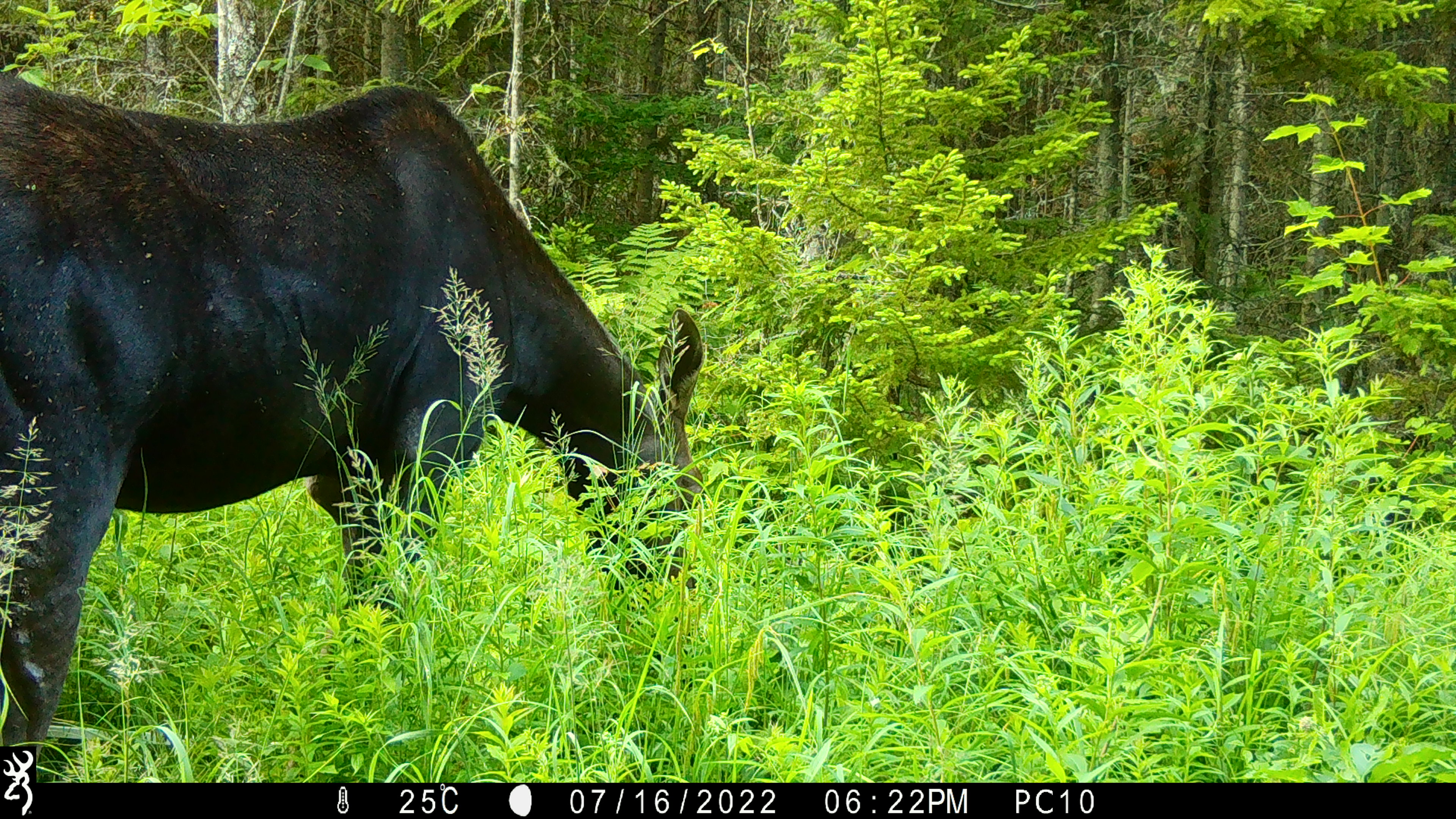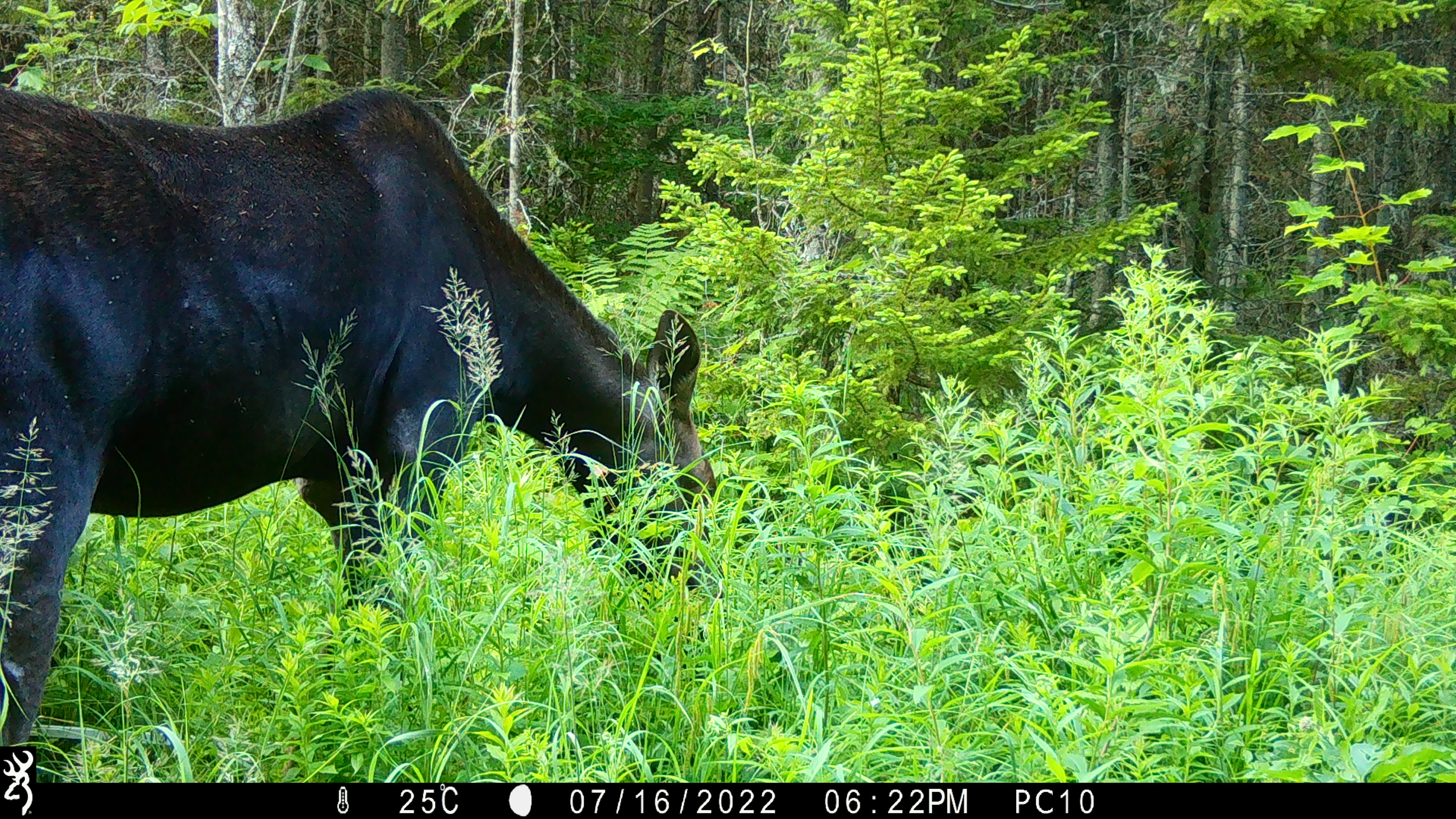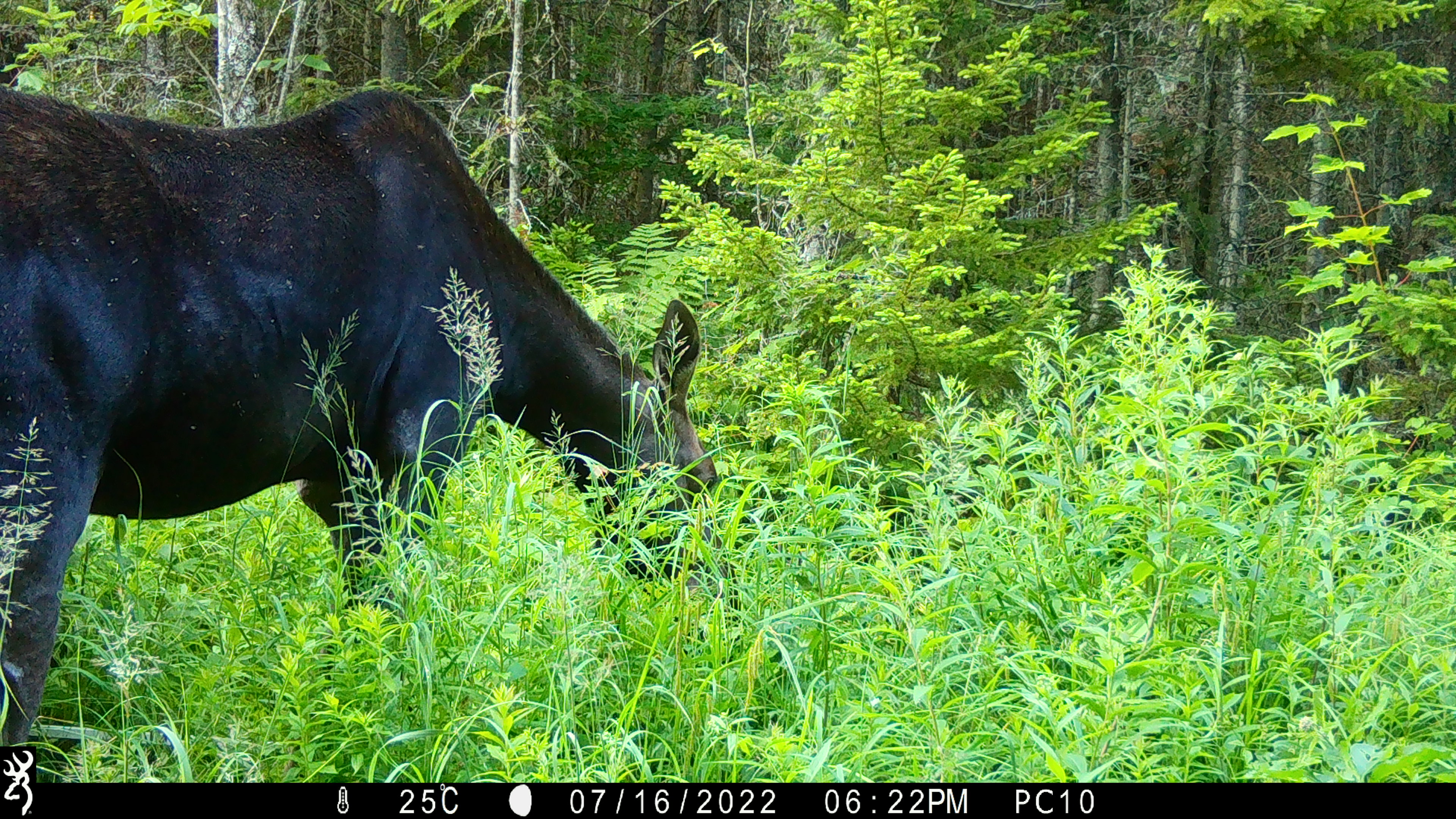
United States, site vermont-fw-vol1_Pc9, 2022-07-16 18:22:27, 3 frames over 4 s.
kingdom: Animalia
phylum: Chordata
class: Mammalia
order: Artiodactyla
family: Cervidae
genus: Alces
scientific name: Alces alces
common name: moose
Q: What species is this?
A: Moose (Alces alces).